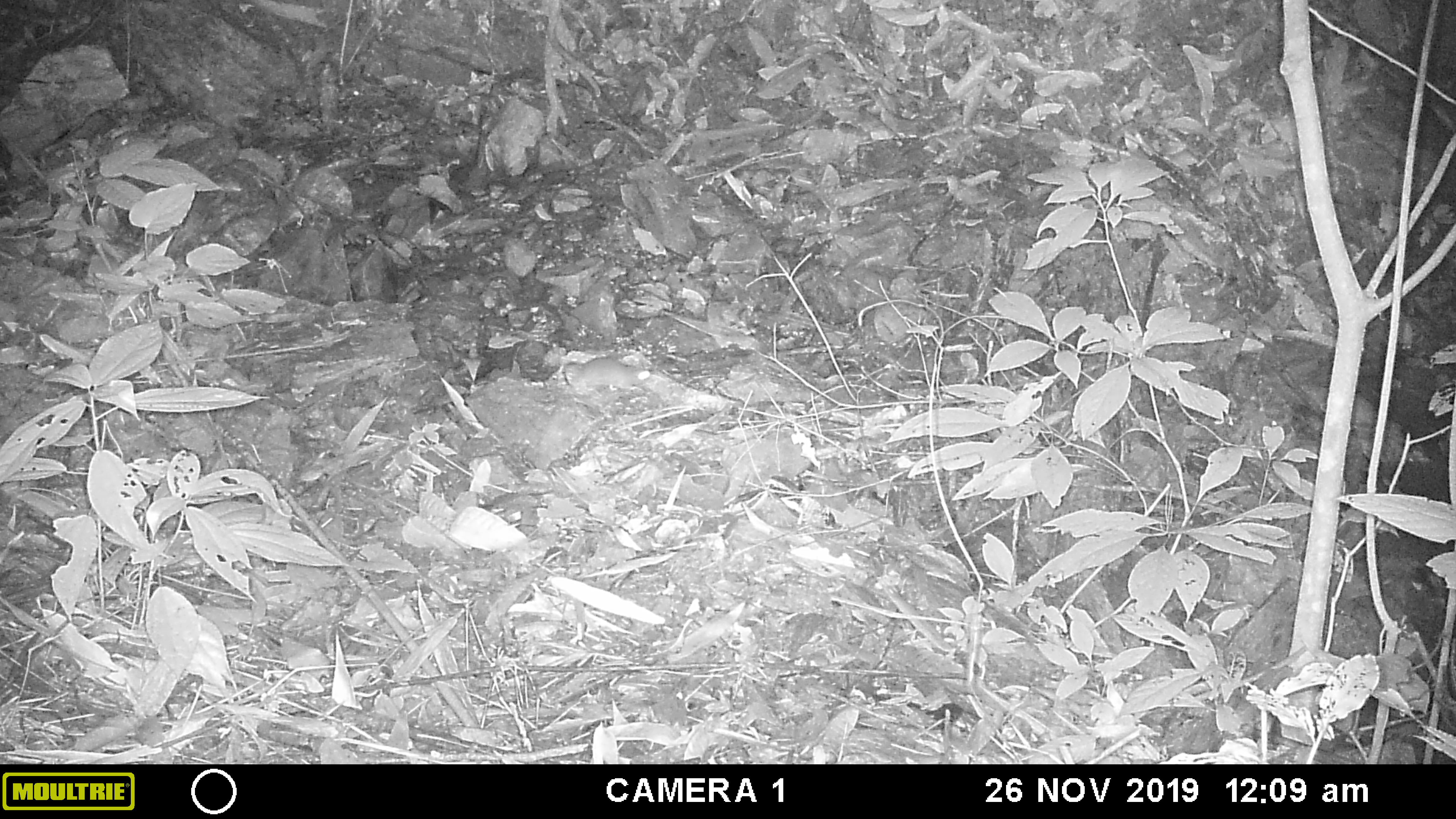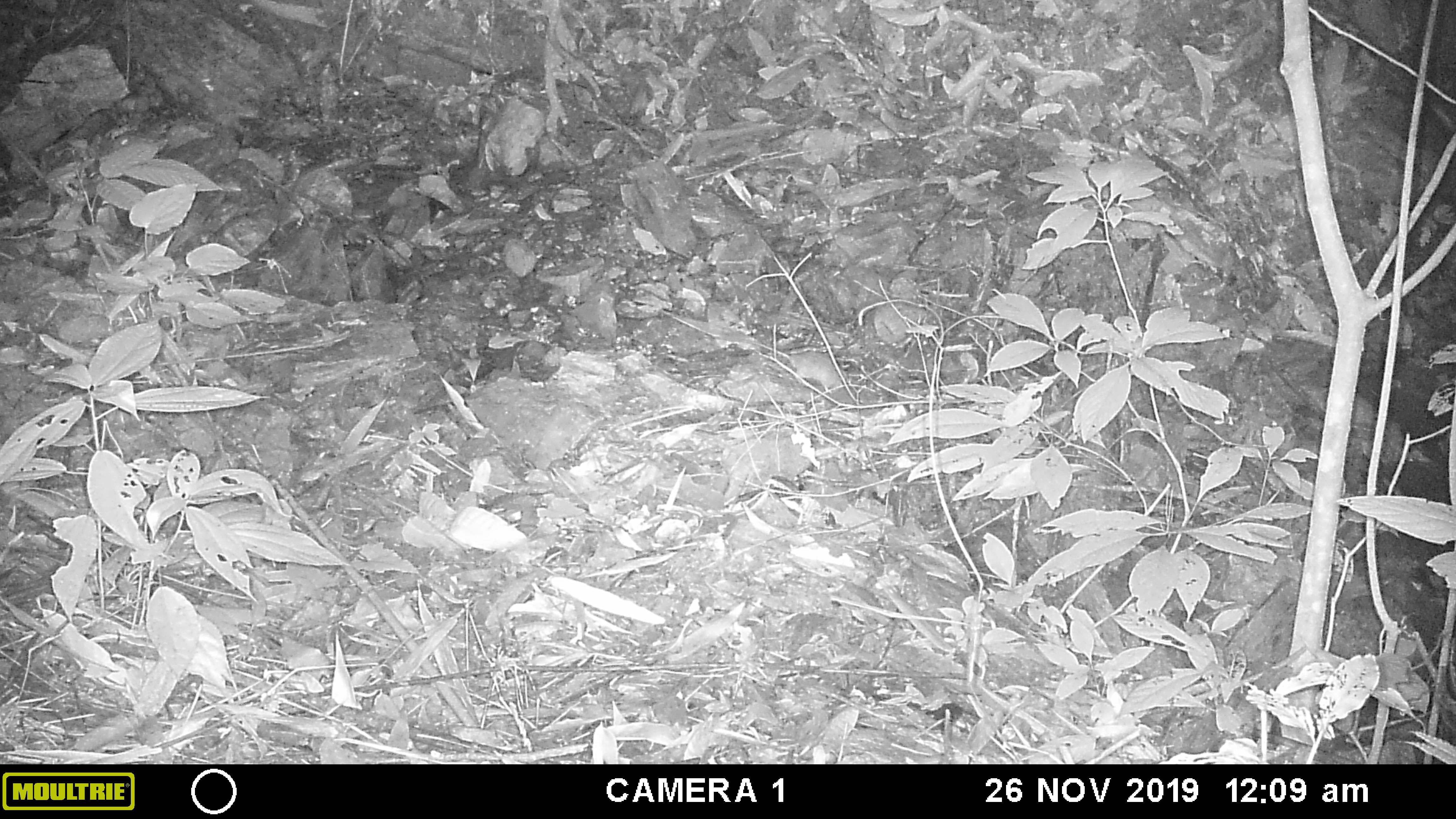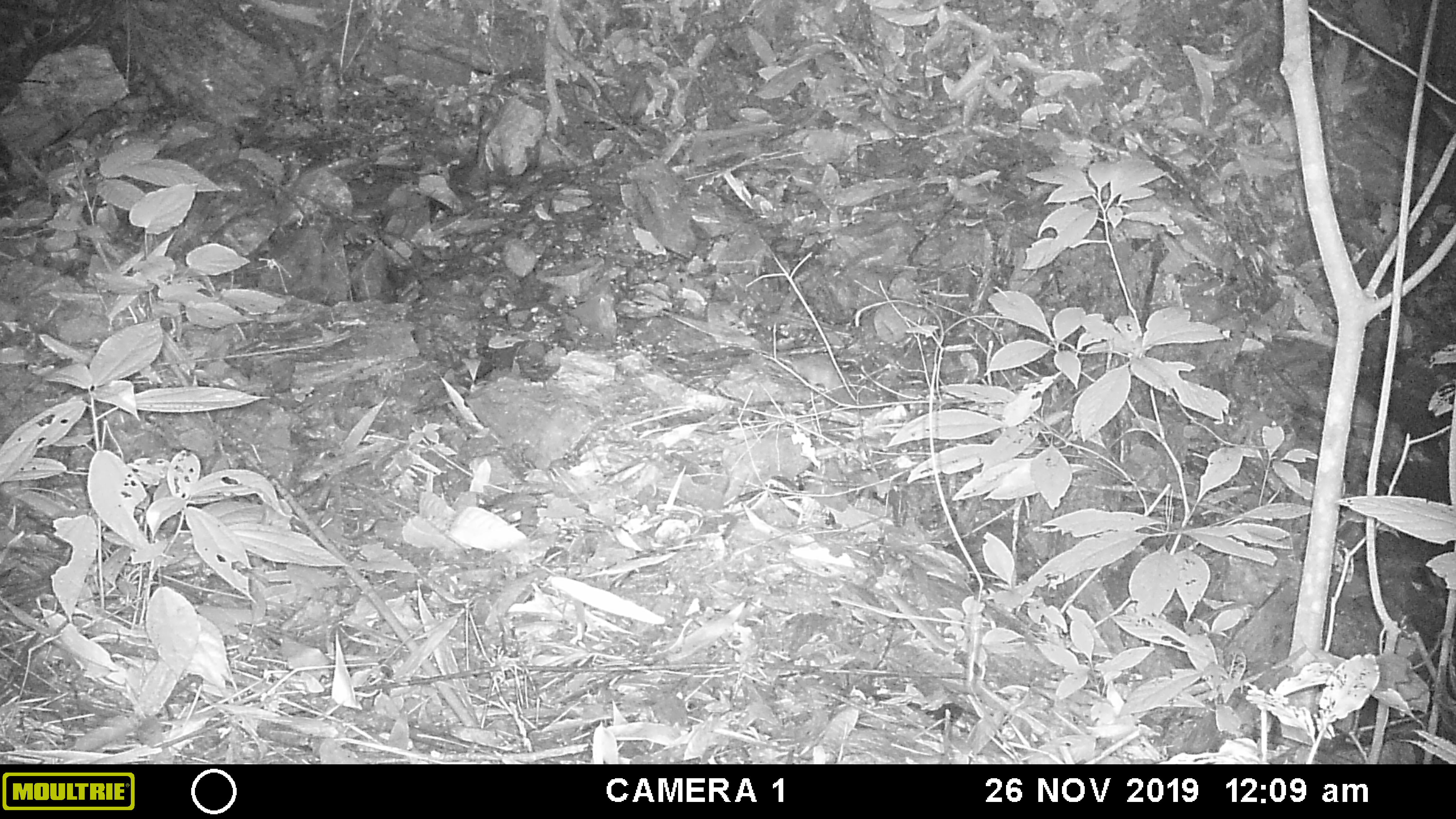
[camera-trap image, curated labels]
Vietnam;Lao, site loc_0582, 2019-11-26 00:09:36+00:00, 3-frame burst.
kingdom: Animalia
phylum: Chordata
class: Mammalia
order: Rodentia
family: Muridae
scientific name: Muridae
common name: old-world mice and rats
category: unidentified murid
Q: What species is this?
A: Unidentified murid (old-world mice and rats) (Muridae).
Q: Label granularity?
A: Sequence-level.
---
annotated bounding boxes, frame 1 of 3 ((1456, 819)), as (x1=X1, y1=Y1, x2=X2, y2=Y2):
unidentified murid: (x1=565, y1=355, x2=650, y2=389)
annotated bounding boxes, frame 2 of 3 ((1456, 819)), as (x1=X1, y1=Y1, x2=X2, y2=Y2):
unidentified murid: (x1=738, y1=338, x2=841, y2=392)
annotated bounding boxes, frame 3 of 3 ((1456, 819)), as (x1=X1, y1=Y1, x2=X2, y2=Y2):
unidentified murid: (x1=758, y1=347, x2=841, y2=392)